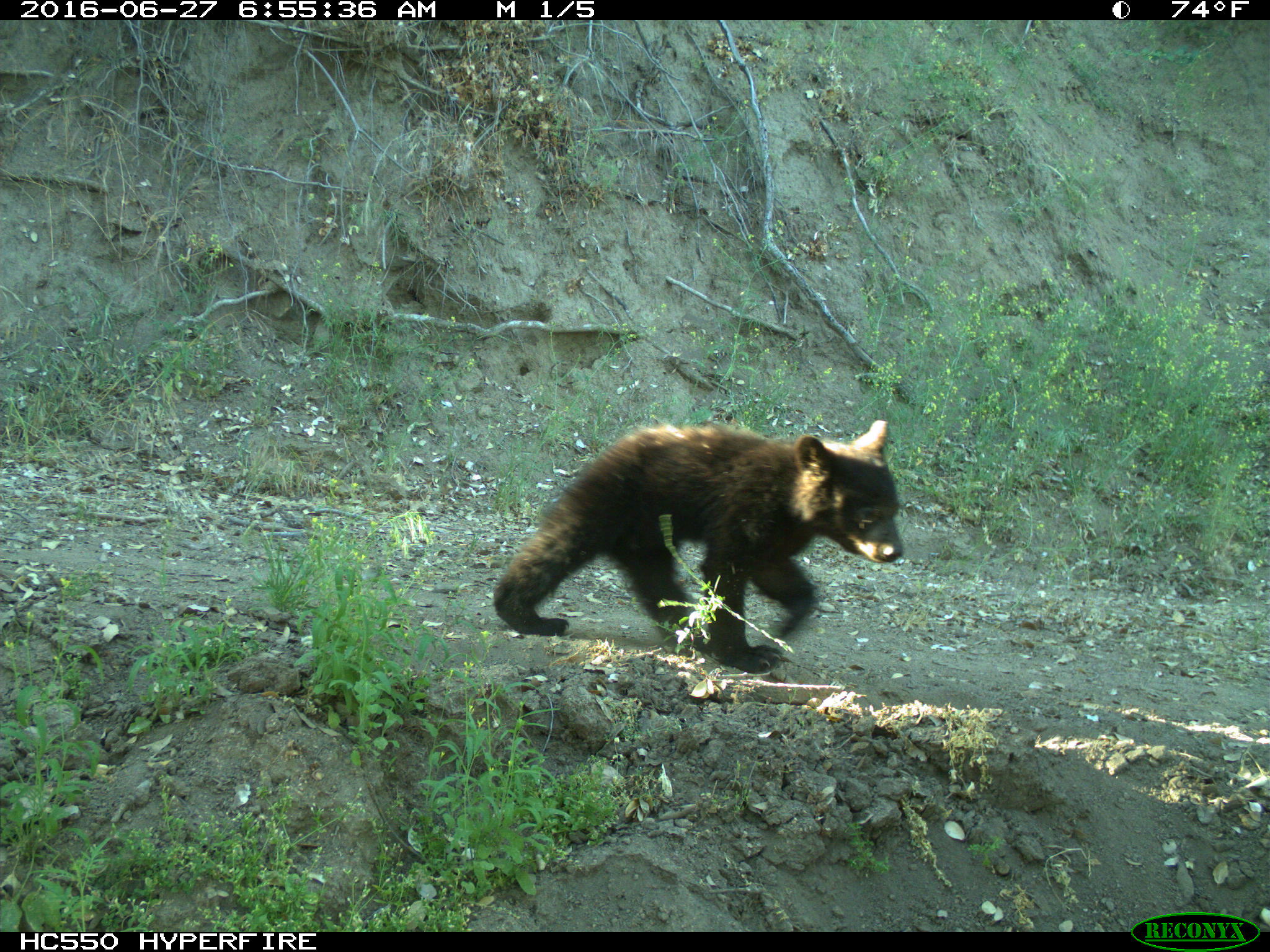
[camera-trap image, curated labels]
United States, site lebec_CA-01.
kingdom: Animalia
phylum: Chordata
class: Mammalia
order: Carnivora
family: Ursidae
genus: Ursus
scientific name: Ursus americanus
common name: american black bear